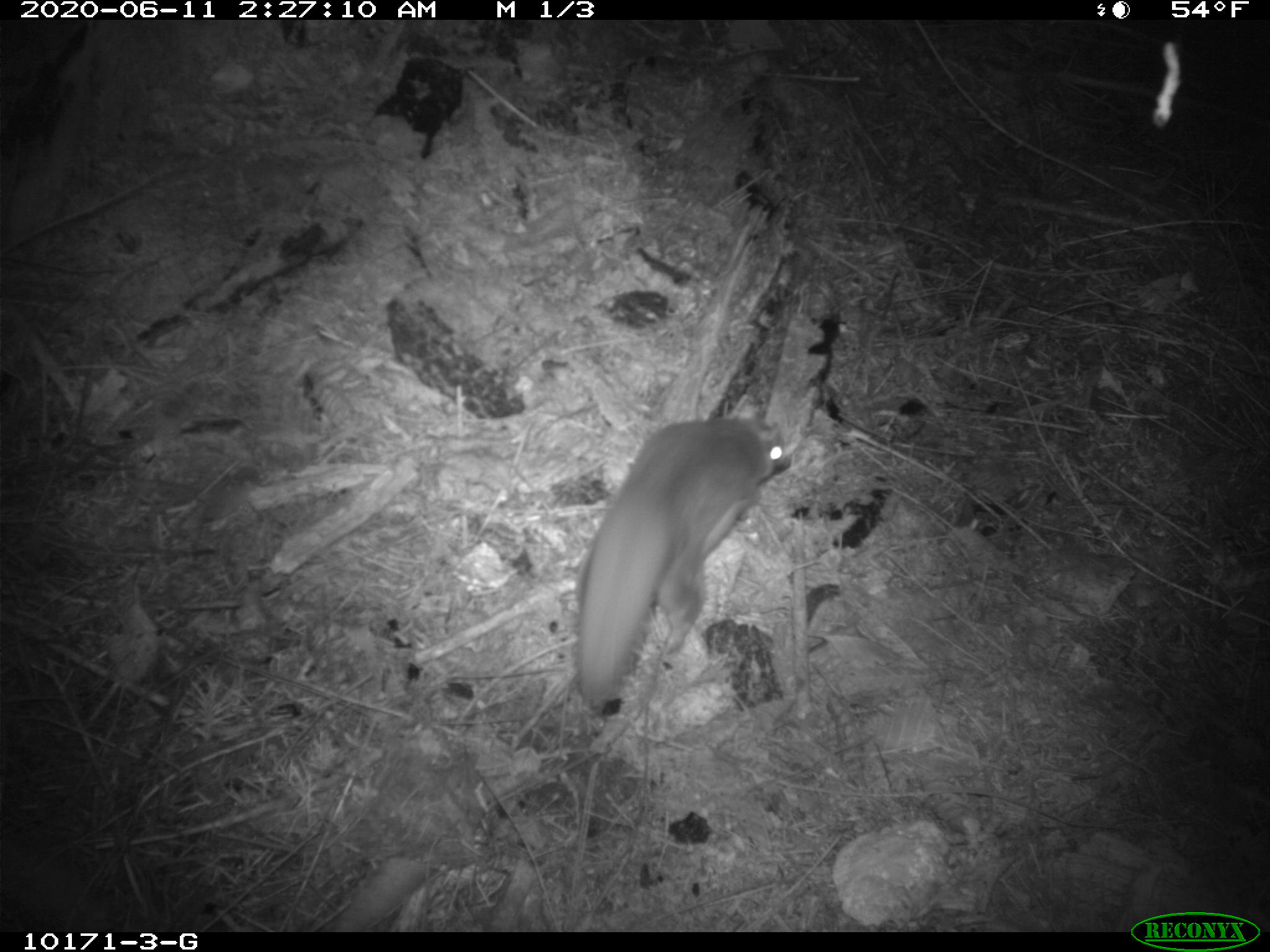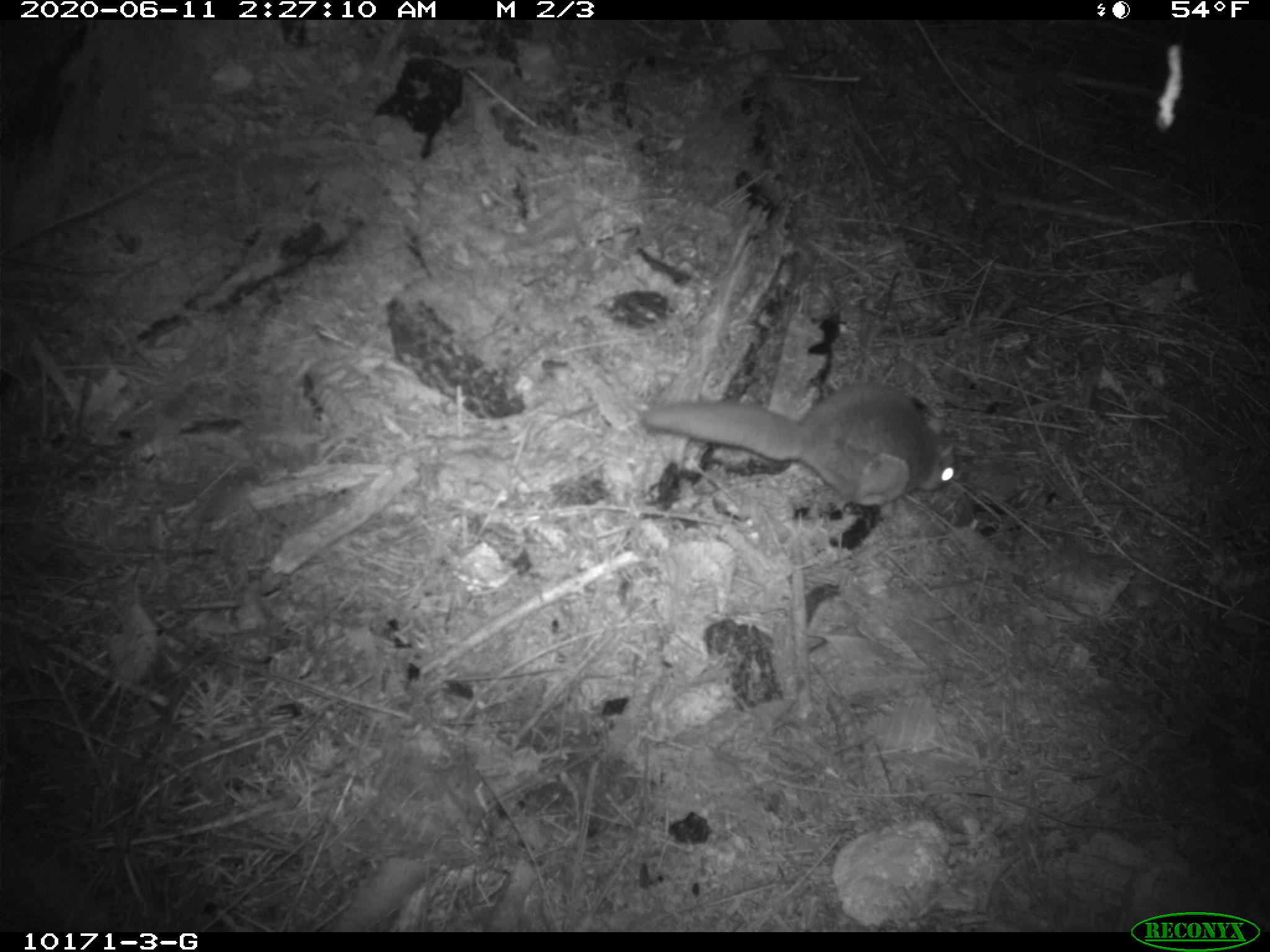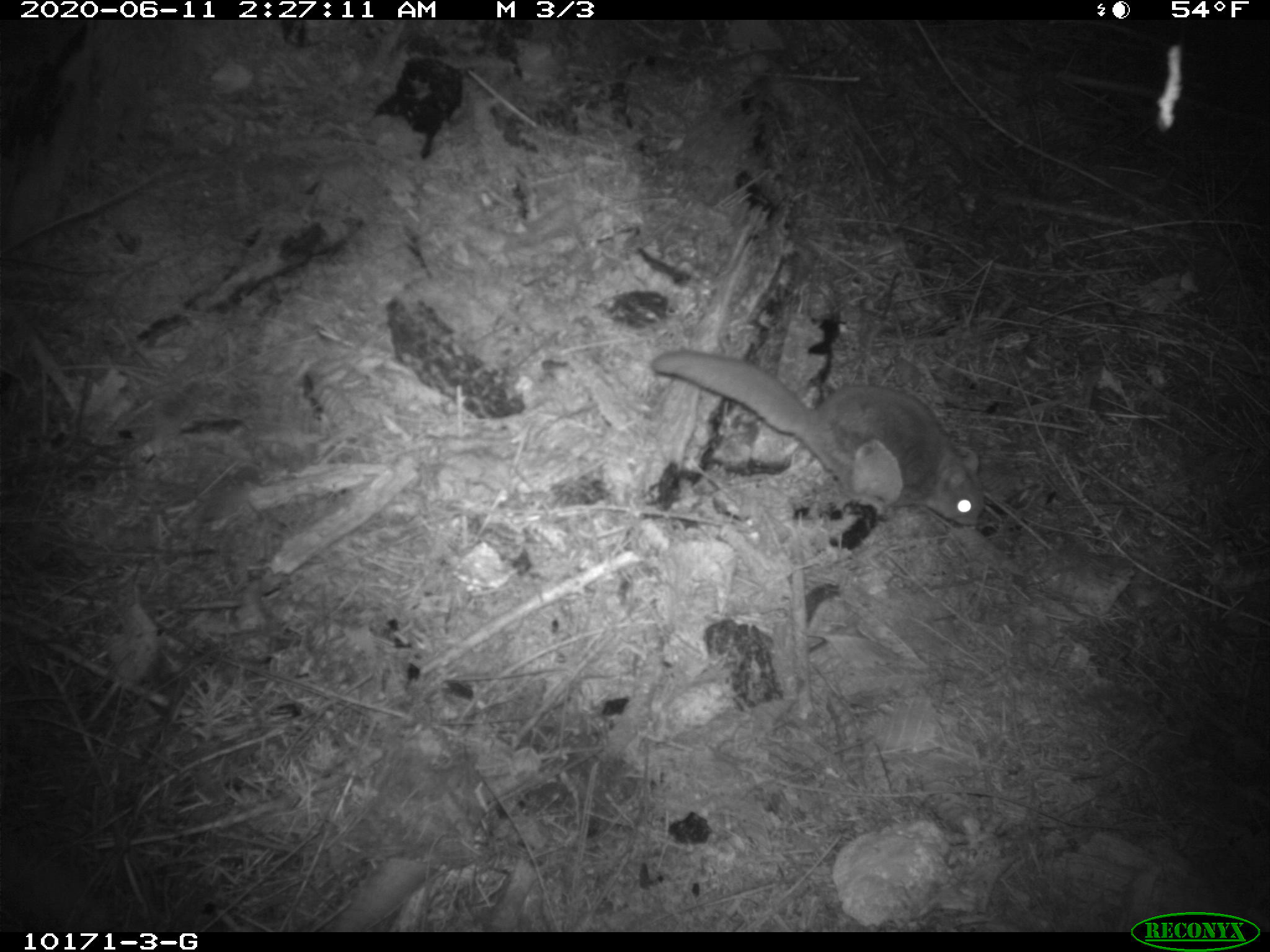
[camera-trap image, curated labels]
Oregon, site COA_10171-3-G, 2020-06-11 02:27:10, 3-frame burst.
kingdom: Animalia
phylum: Chordata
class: Mammalia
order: Rodentia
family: Sciuridae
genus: Glaucomys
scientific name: Glaucomys oregonensis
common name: humboldt's flying squirrel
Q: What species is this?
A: Humboldt's flying squirrel (Glaucomys oregonensis).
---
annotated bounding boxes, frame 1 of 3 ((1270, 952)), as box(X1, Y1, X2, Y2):
humboldt's flying squirrel: box(561, 402, 800, 719)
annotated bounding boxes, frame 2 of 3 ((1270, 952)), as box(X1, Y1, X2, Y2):
humboldt's flying squirrel: box(626, 366, 980, 521)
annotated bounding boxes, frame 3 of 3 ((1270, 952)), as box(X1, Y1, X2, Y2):
humboldt's flying squirrel: box(635, 339, 1005, 540)